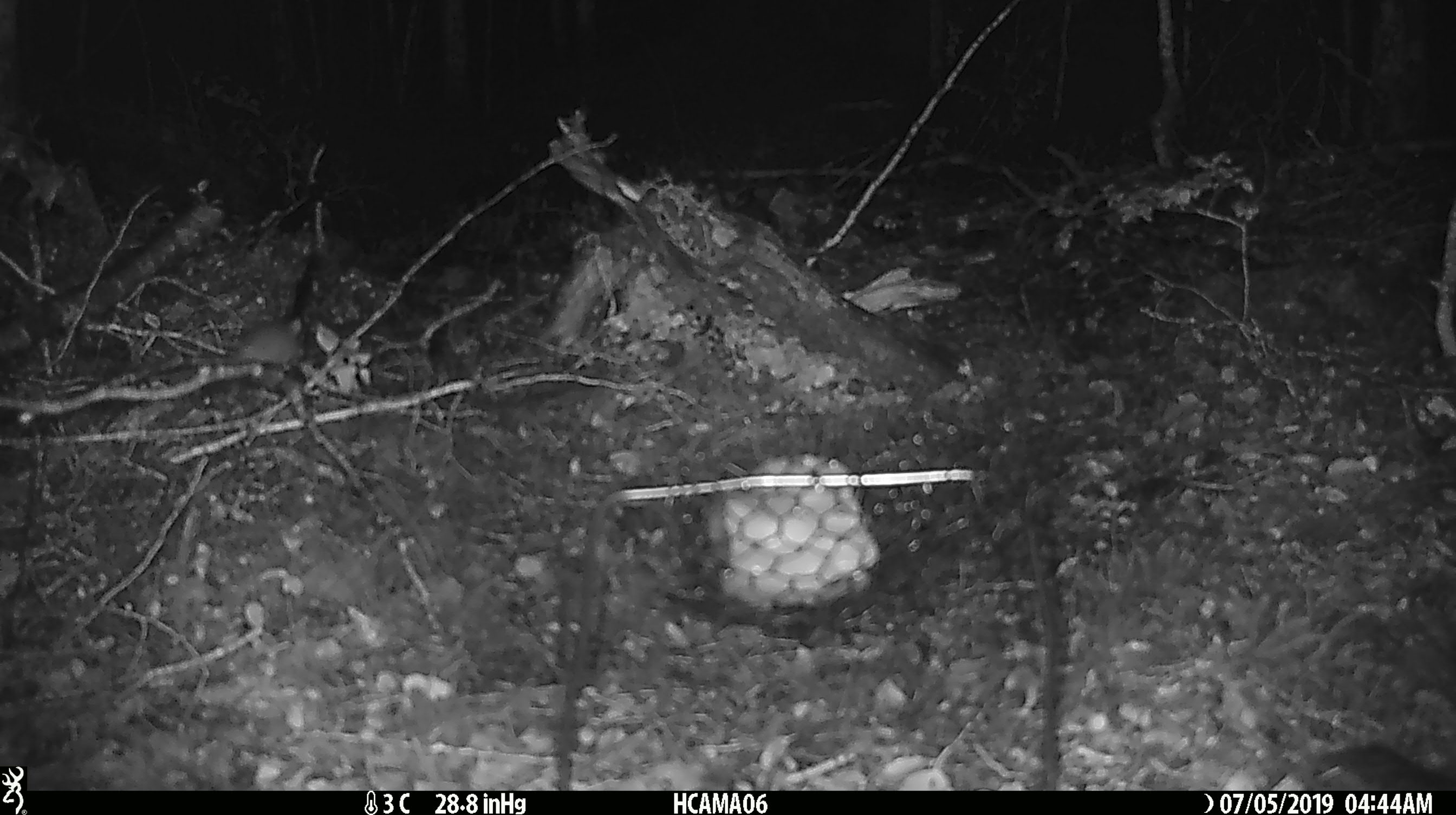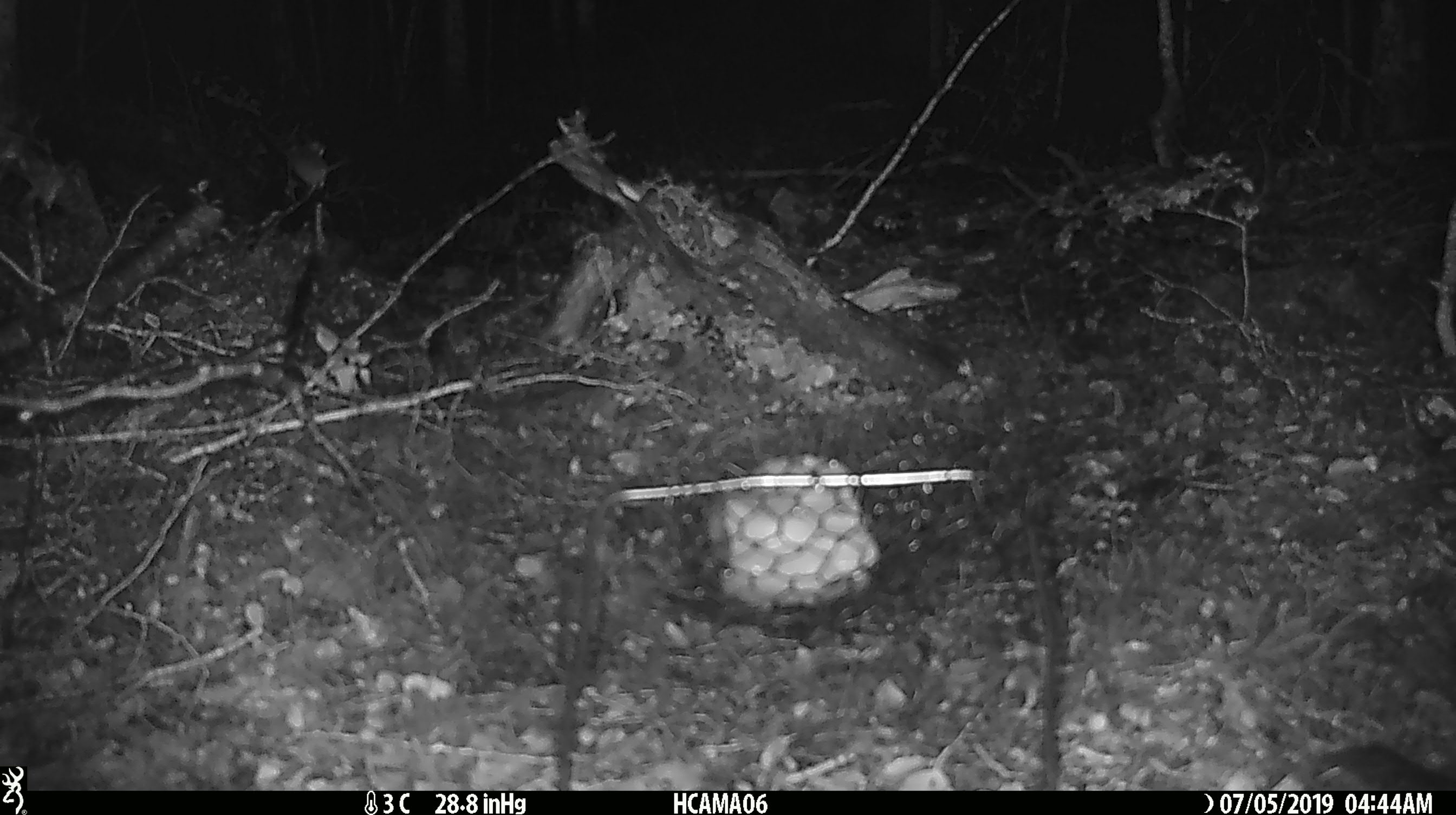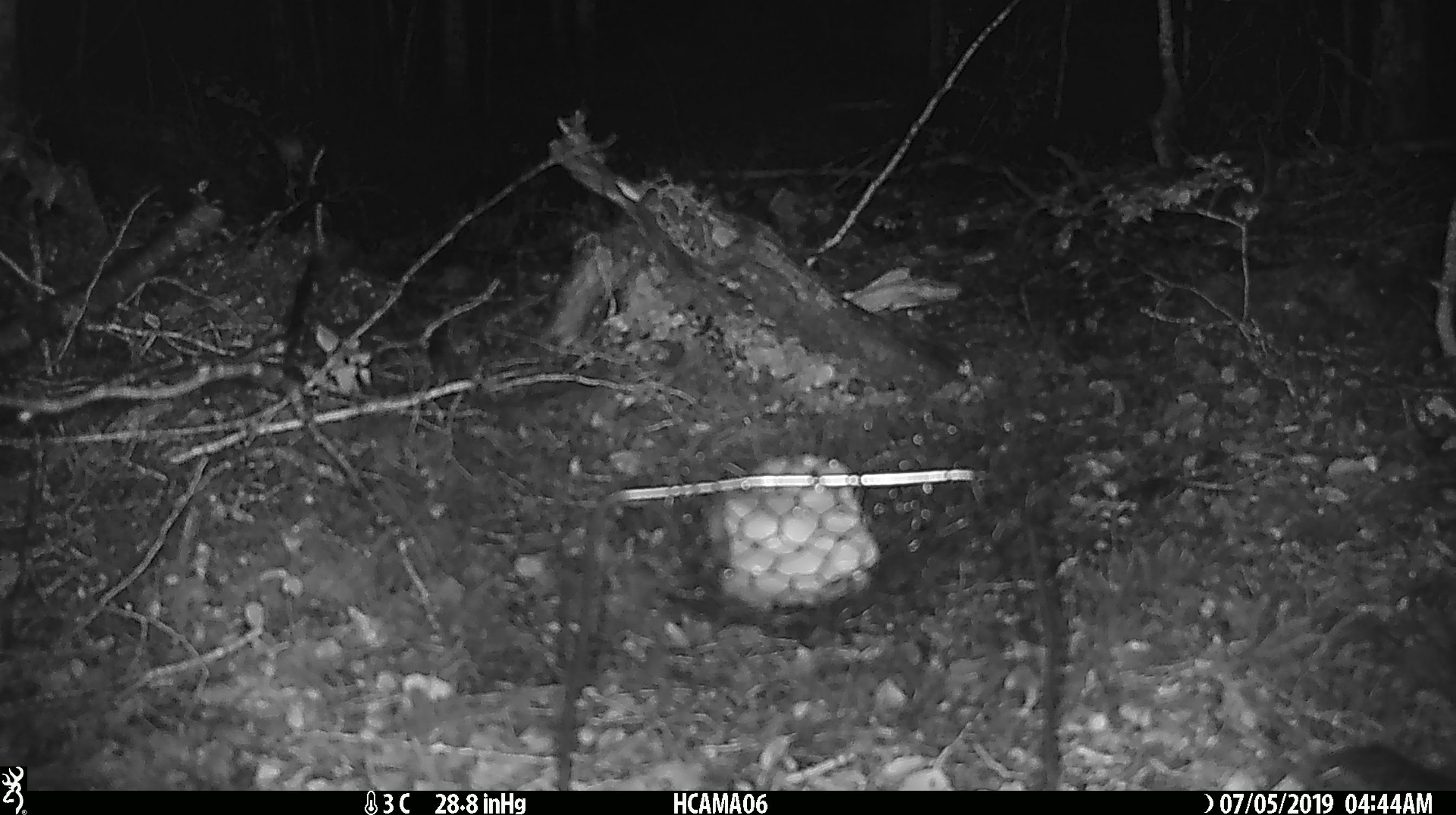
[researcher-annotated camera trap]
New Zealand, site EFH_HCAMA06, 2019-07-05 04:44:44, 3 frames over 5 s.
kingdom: Animalia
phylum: Chordata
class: Mammalia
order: Rodentia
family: Muridae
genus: Mus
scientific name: Mus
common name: mouse